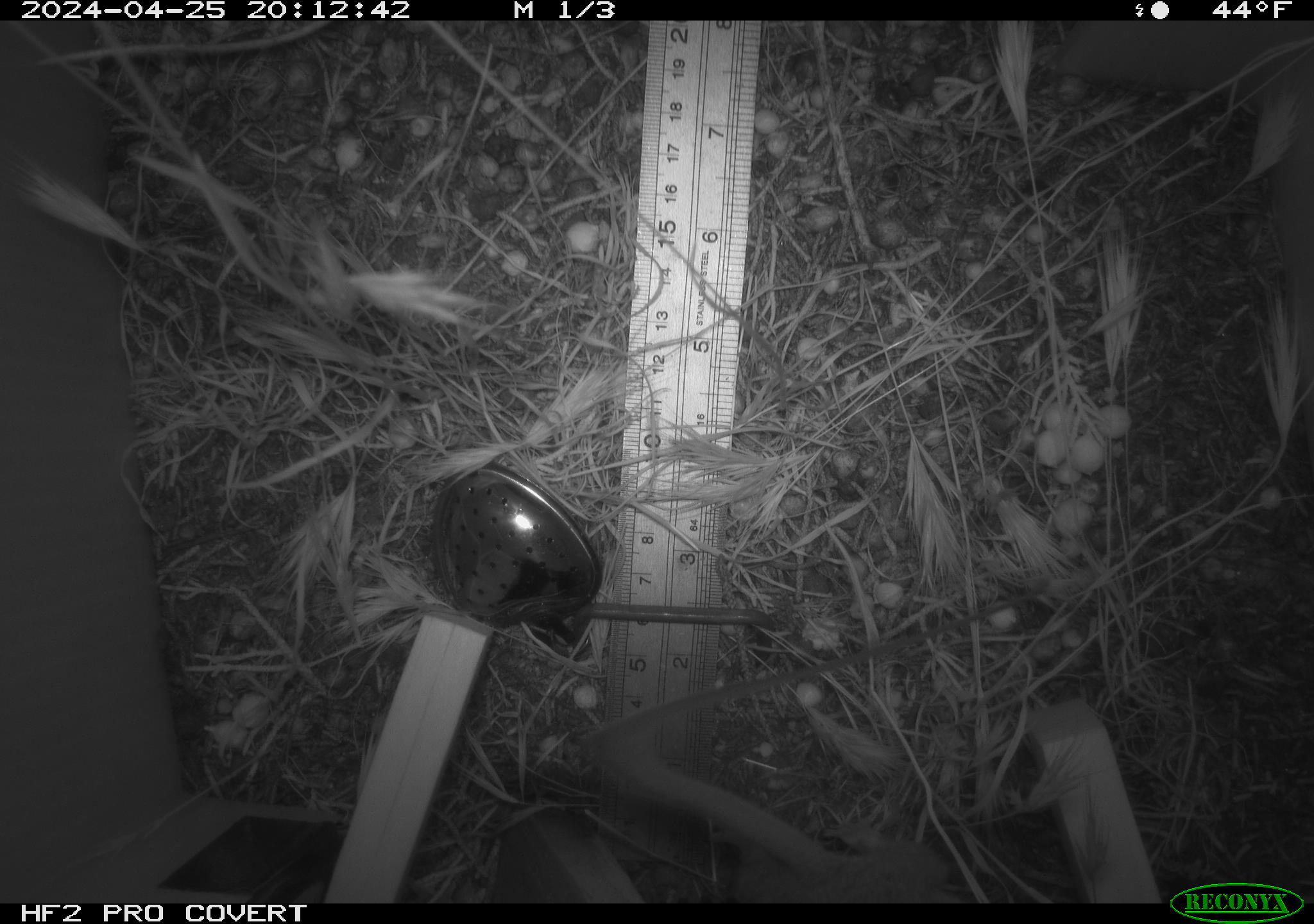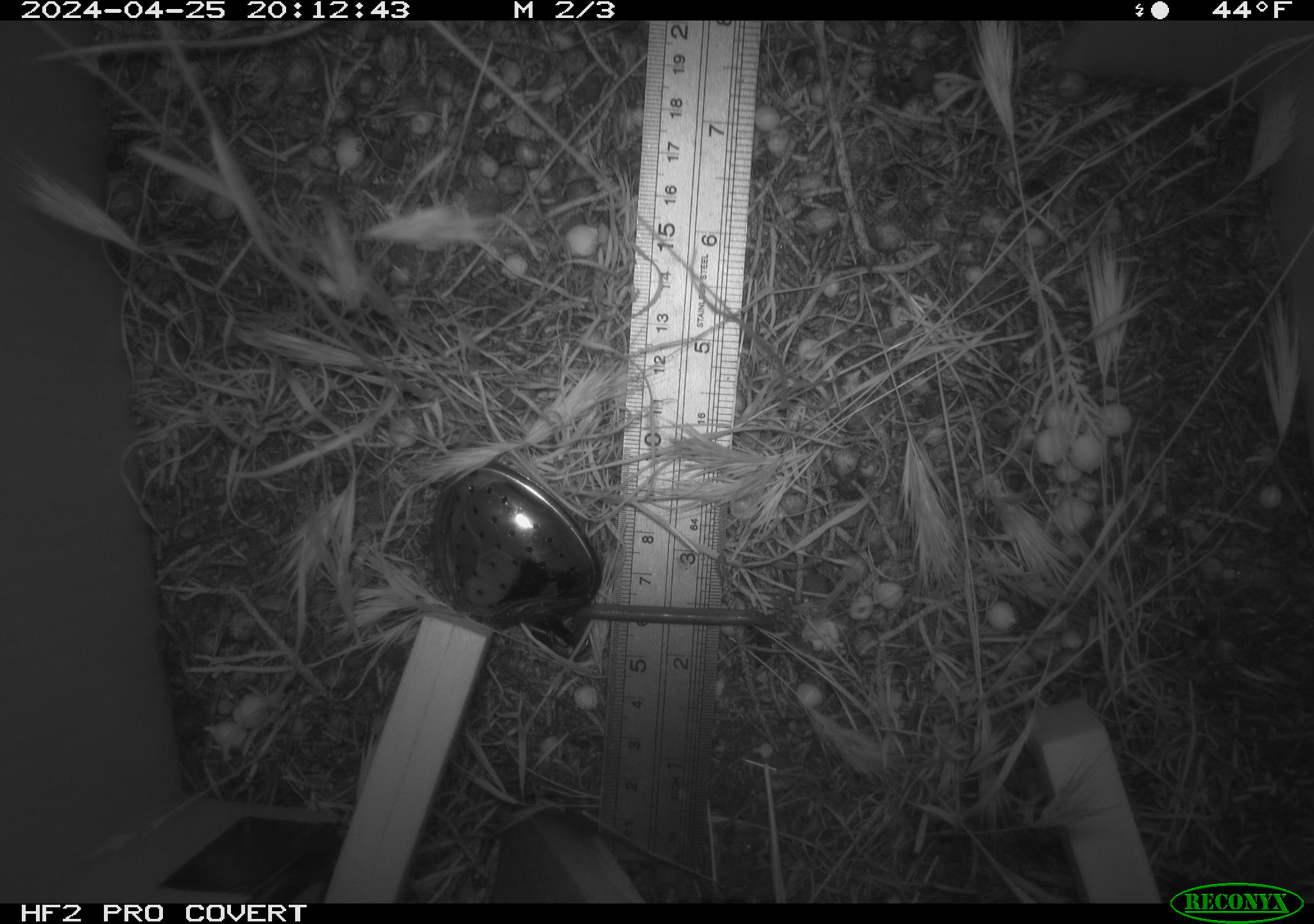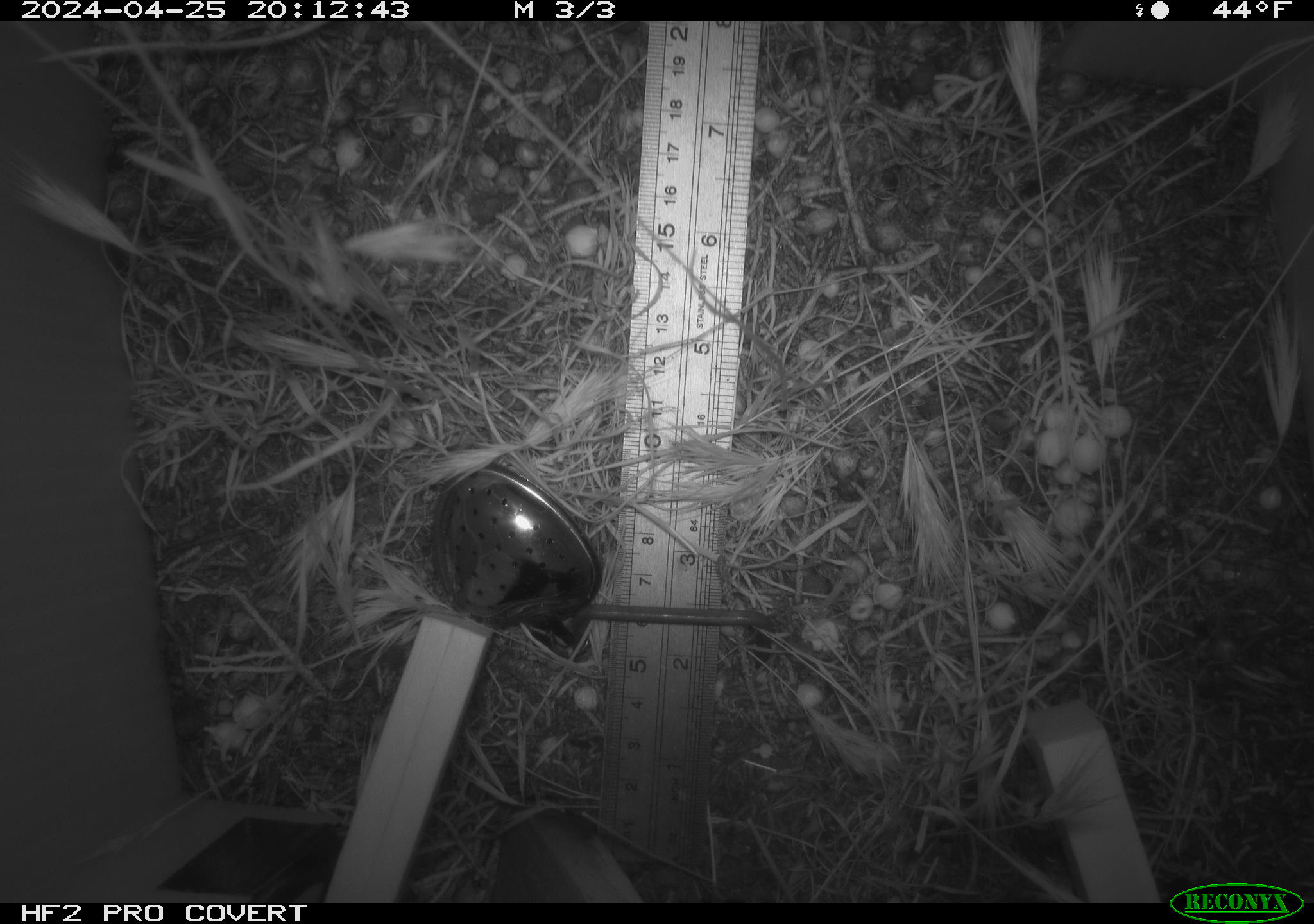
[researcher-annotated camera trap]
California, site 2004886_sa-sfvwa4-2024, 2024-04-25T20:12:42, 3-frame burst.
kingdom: Animalia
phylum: Chordata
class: Mammalia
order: Rodentia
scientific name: Rodentia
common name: mouse species